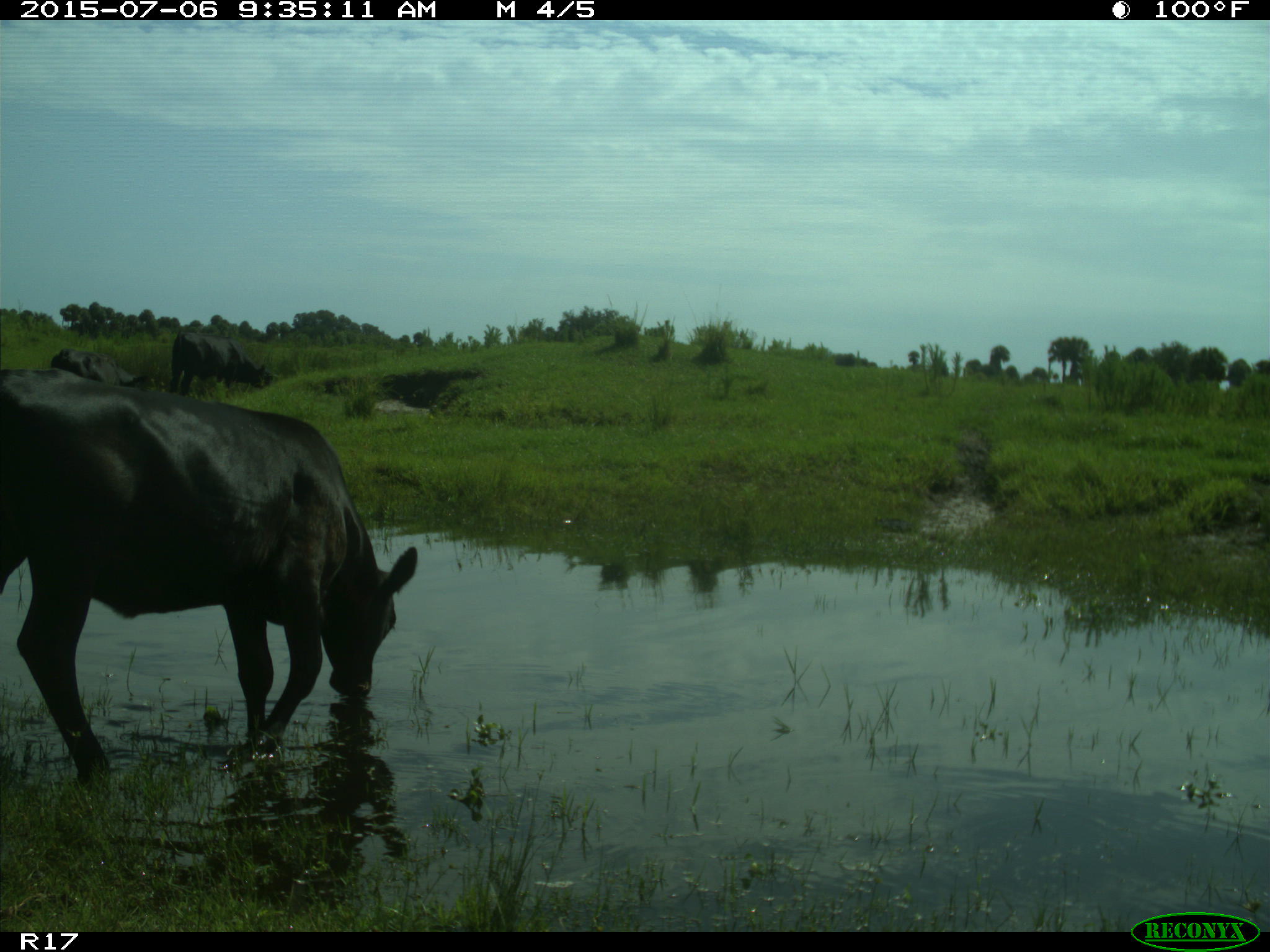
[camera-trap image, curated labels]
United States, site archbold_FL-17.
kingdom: Animalia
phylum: Chordata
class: Mammalia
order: Artiodactyla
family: Bovidae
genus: Bos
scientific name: Bos taurus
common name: domestic cow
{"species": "Bos taurus (domestic cow)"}